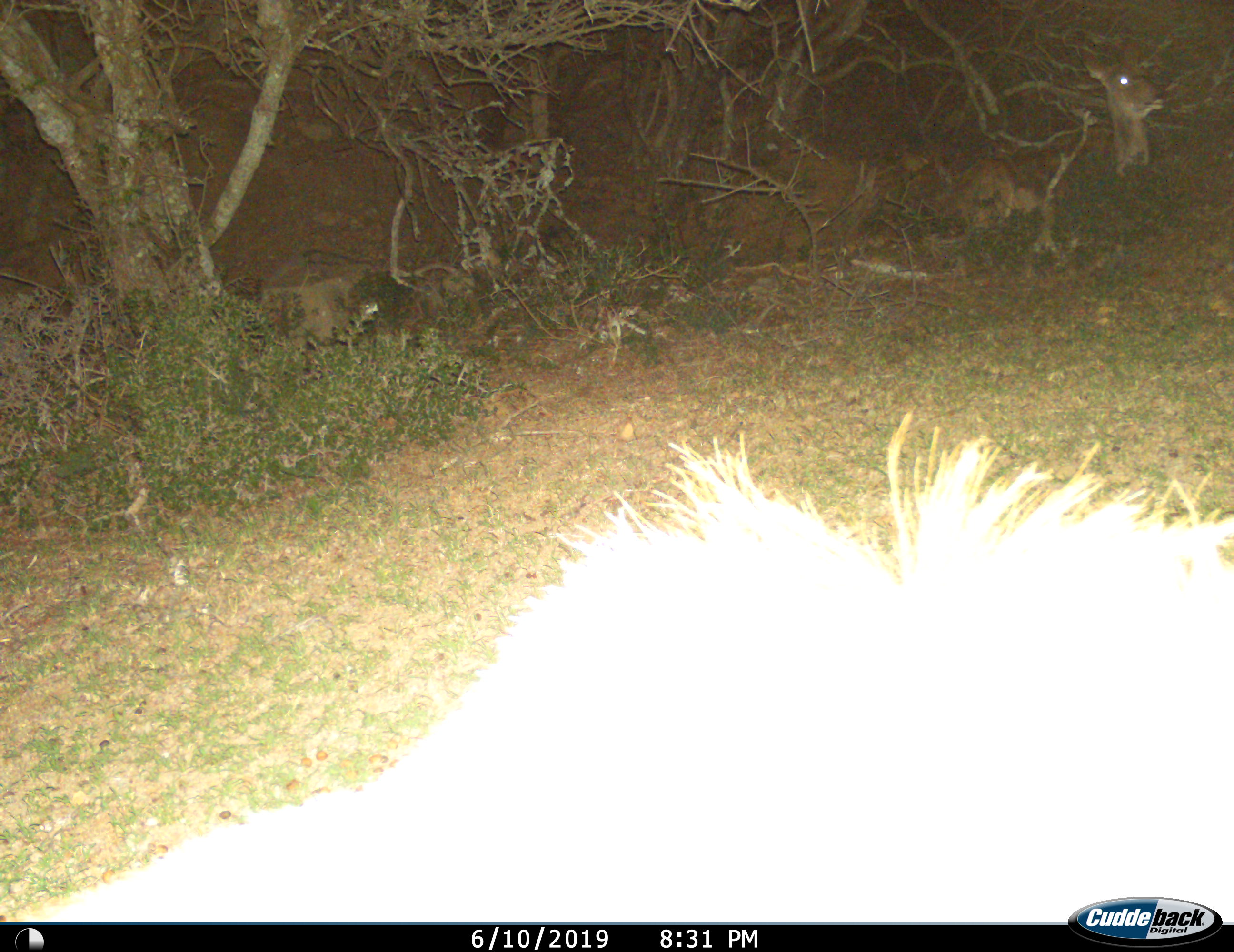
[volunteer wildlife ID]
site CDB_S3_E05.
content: unidentified animal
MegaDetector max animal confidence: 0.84